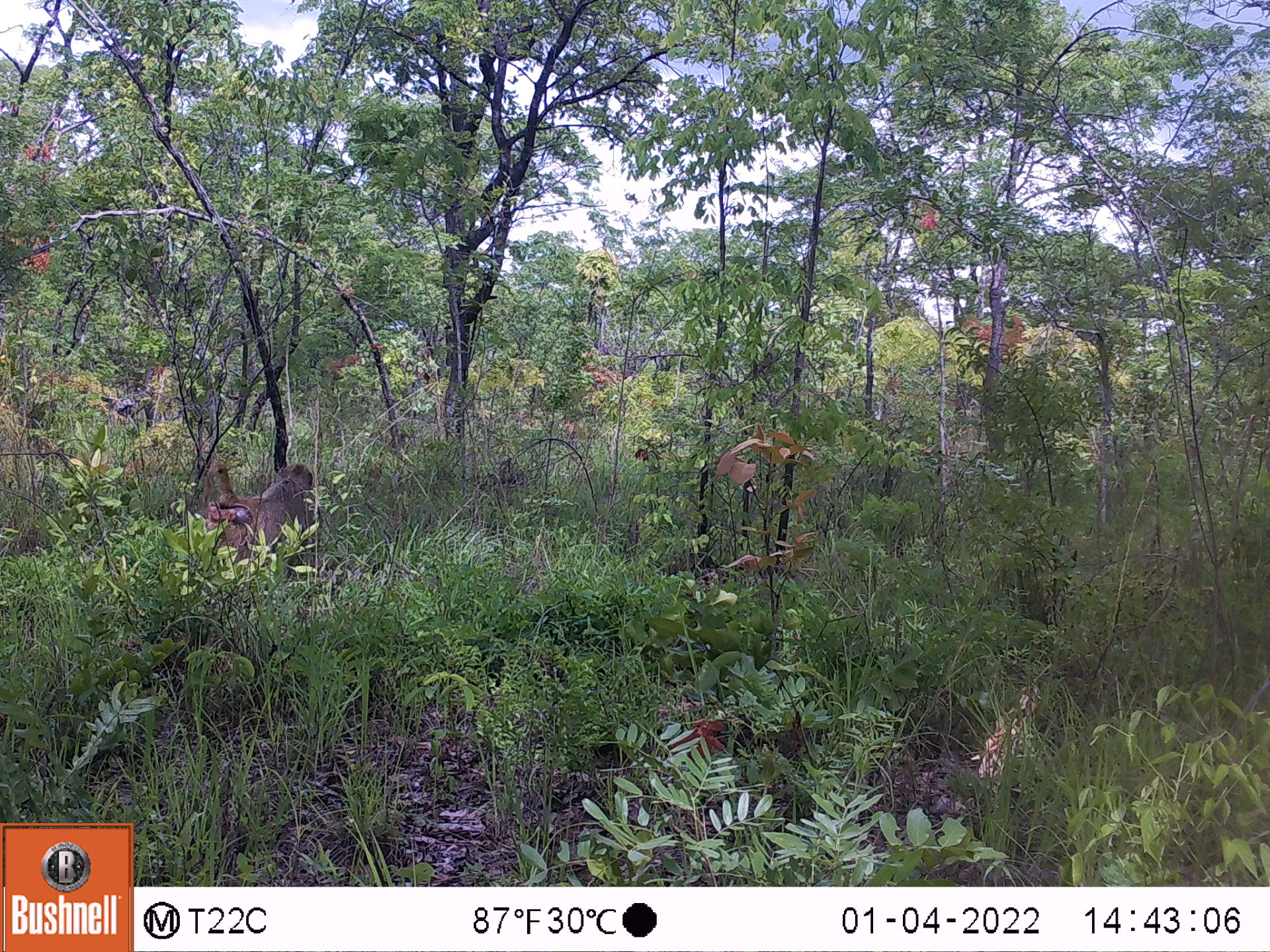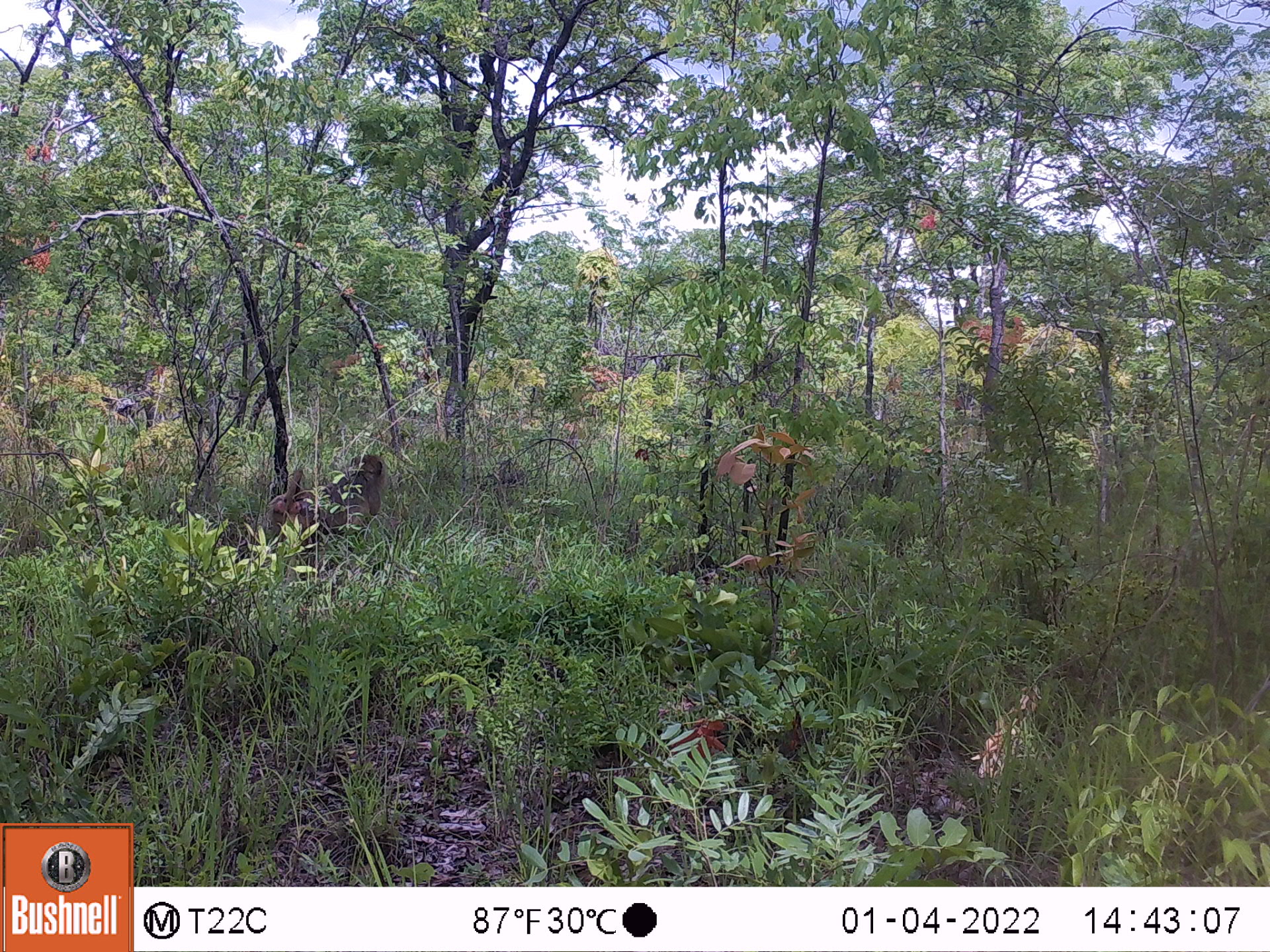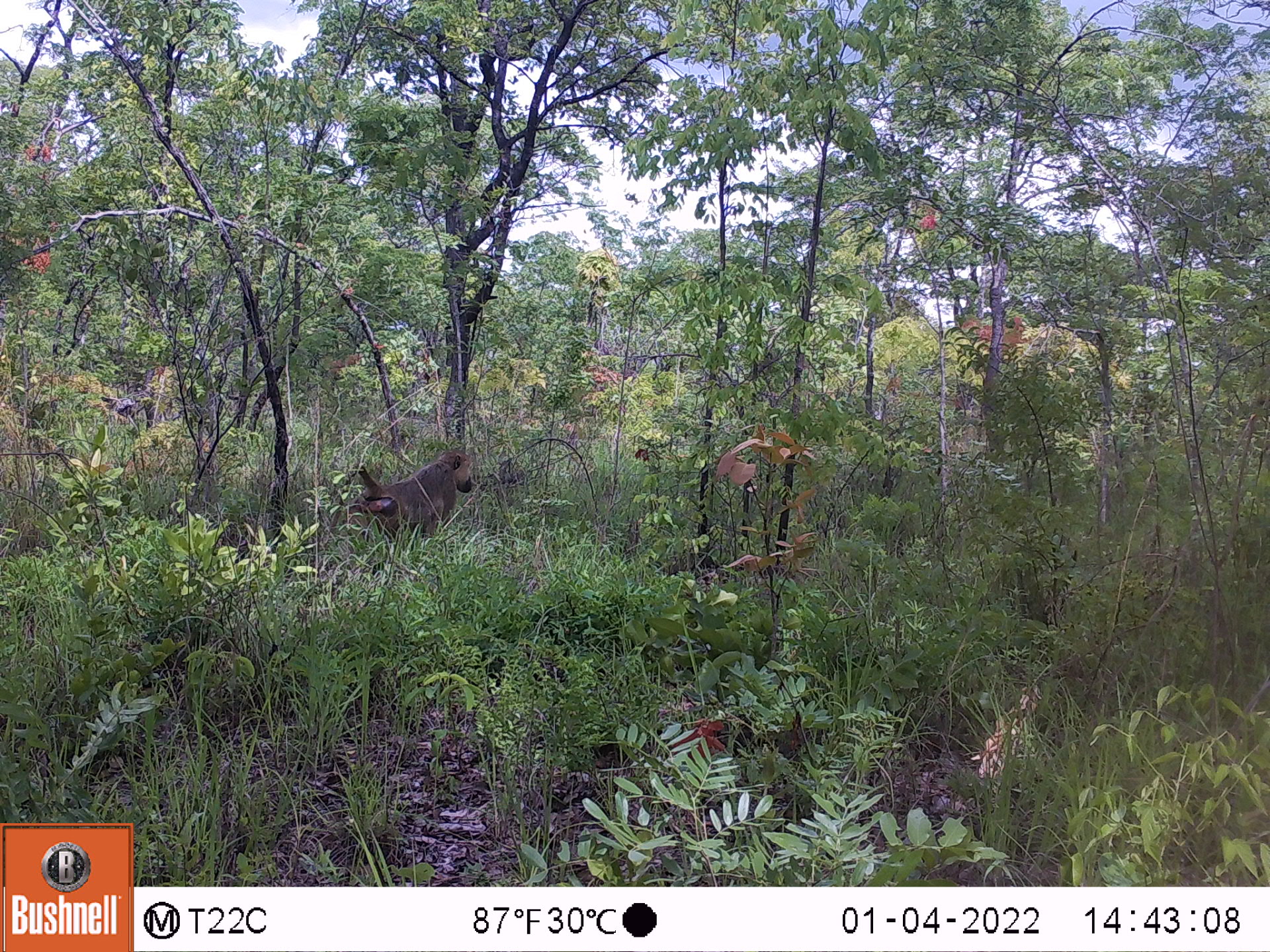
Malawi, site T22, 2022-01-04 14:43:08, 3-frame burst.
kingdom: Animalia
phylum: Chordata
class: Mammalia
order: Primates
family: Cercopithecidae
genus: Papio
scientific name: Papio cynocephalus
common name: yellow baboon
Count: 1.